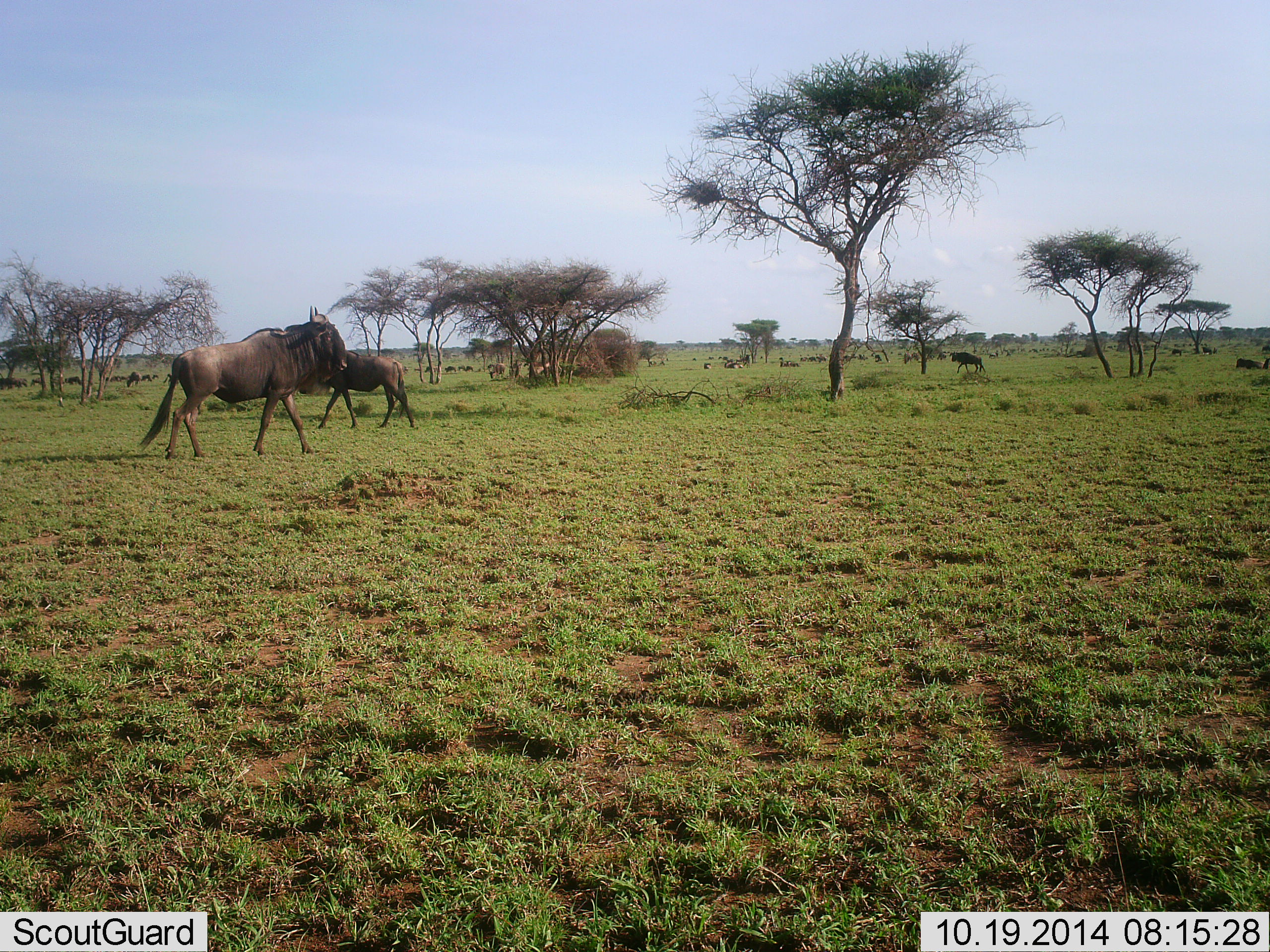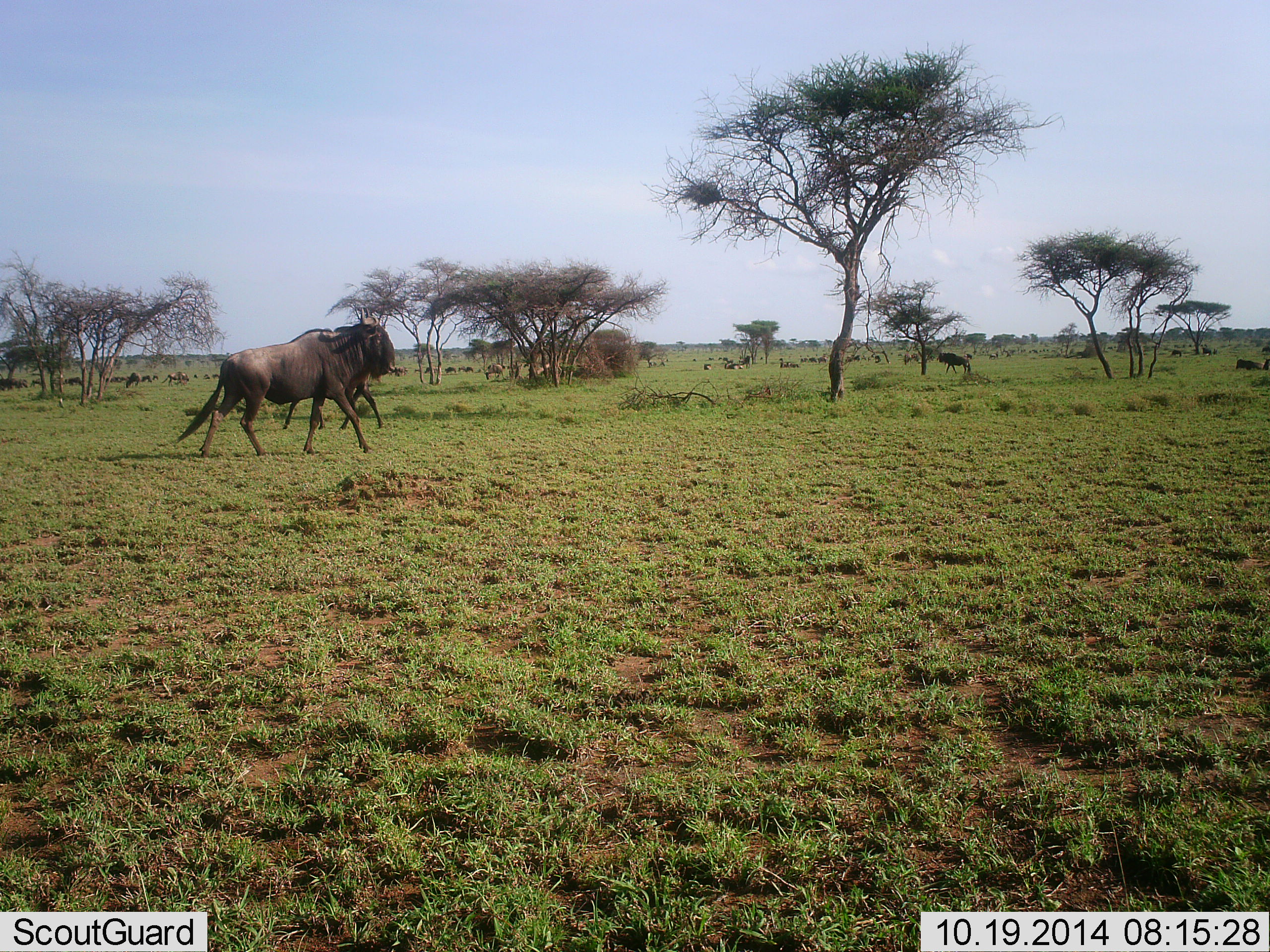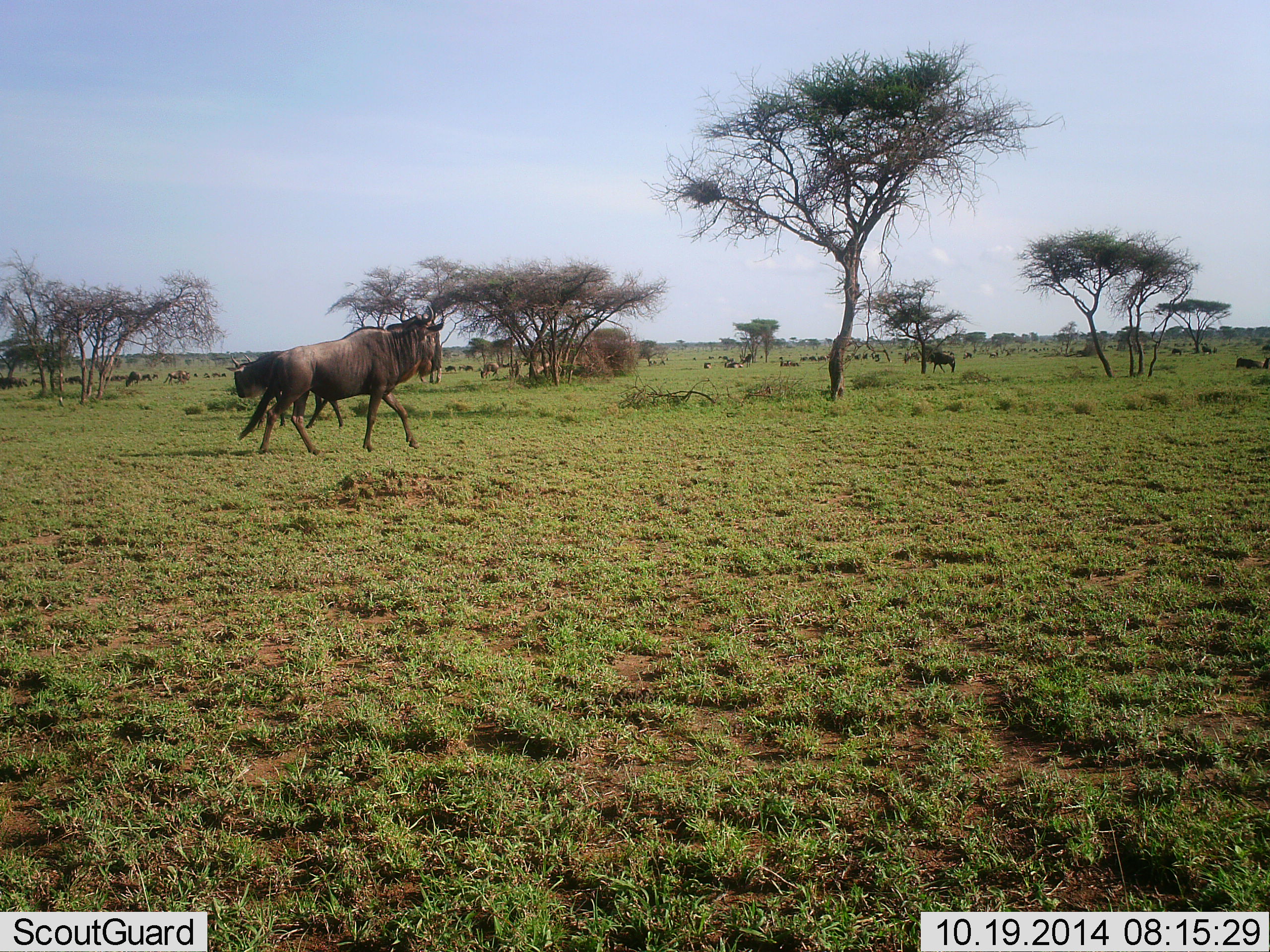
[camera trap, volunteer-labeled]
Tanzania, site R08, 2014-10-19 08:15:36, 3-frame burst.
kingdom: Animalia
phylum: Chordata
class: Mammalia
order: Artiodactyla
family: Bovidae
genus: Connochaetes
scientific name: Connochaetes taurinus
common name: blue wildebeest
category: wildebeest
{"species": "wildebeest (blue wildebeest) (Connochaetes taurinus)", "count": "11-50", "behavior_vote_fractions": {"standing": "10%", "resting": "10%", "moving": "100%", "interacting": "0%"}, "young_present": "20%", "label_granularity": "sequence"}